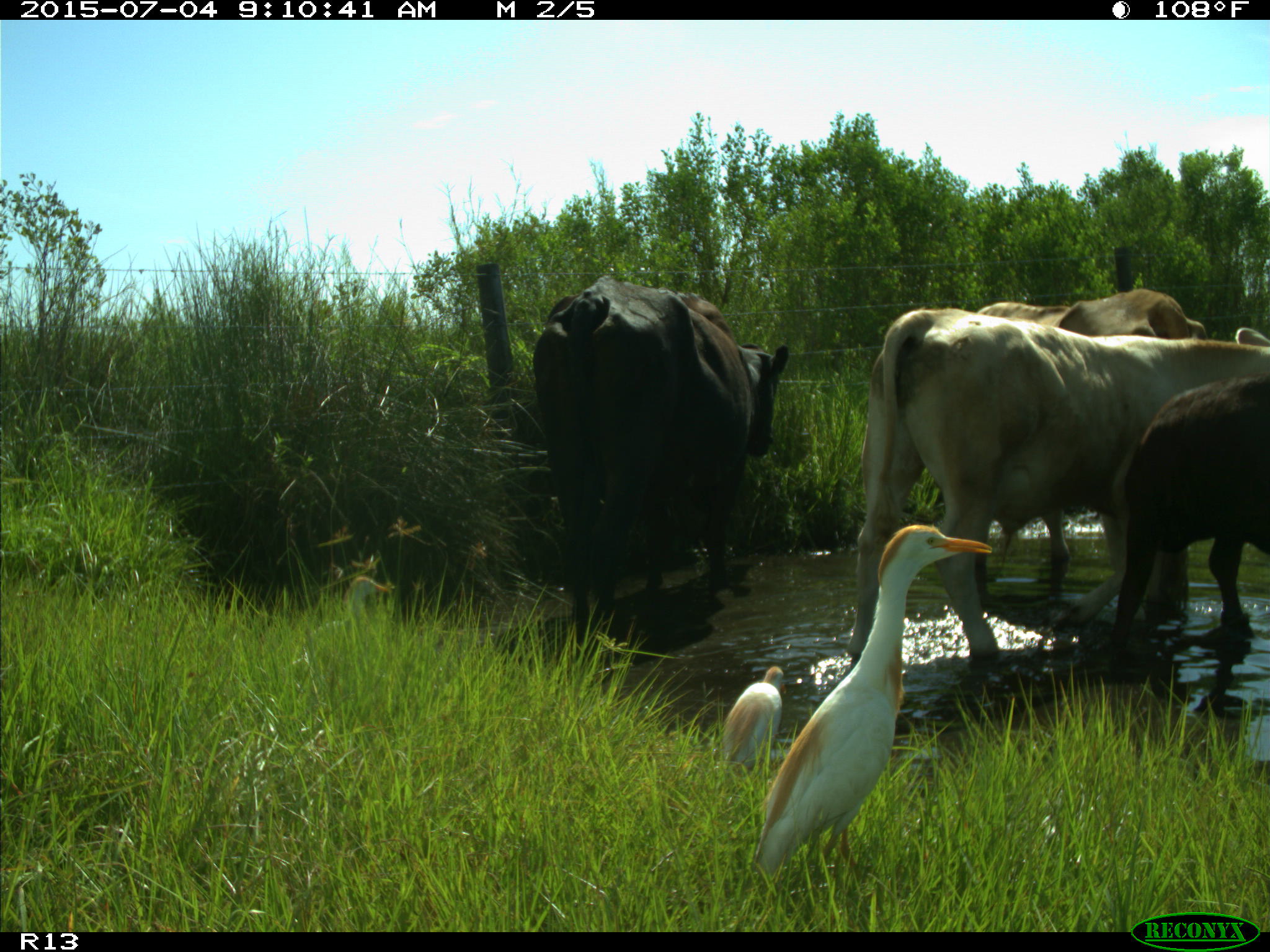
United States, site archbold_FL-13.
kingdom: Animalia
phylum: Chordata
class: Mammalia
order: Artiodactyla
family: Bovidae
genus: Bos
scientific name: Bos taurus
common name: domestic cow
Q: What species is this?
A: Bos taurus (domestic cow).